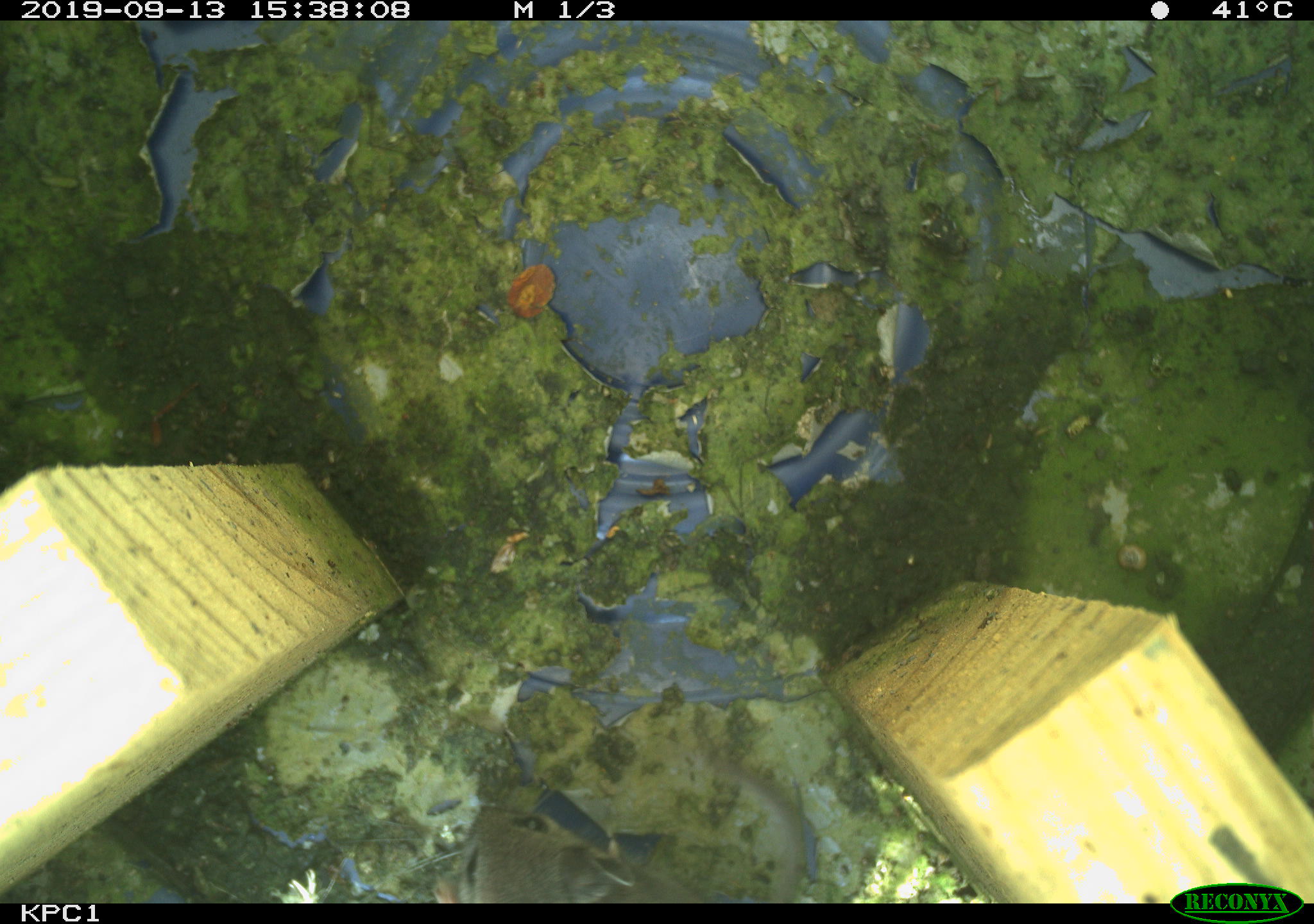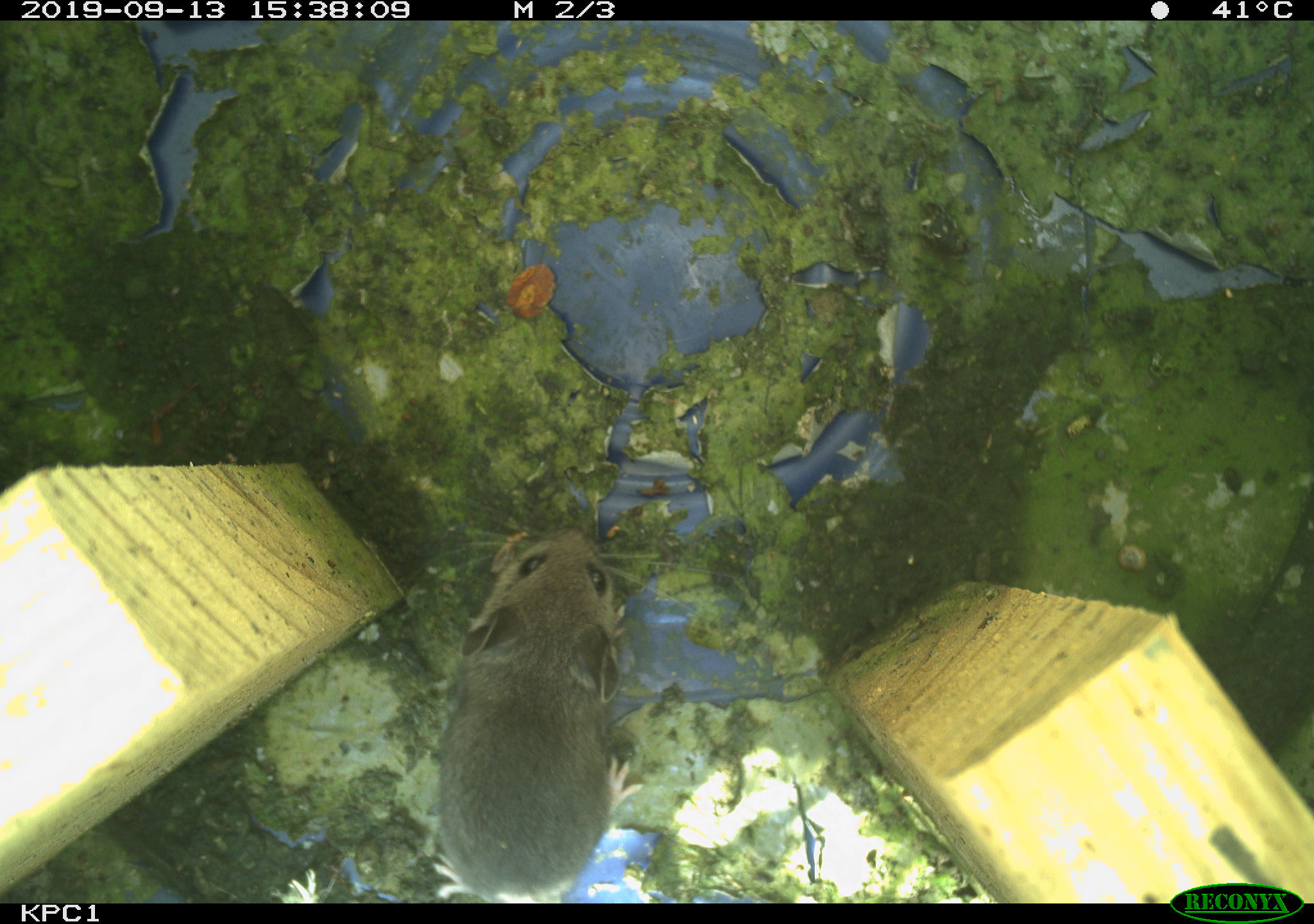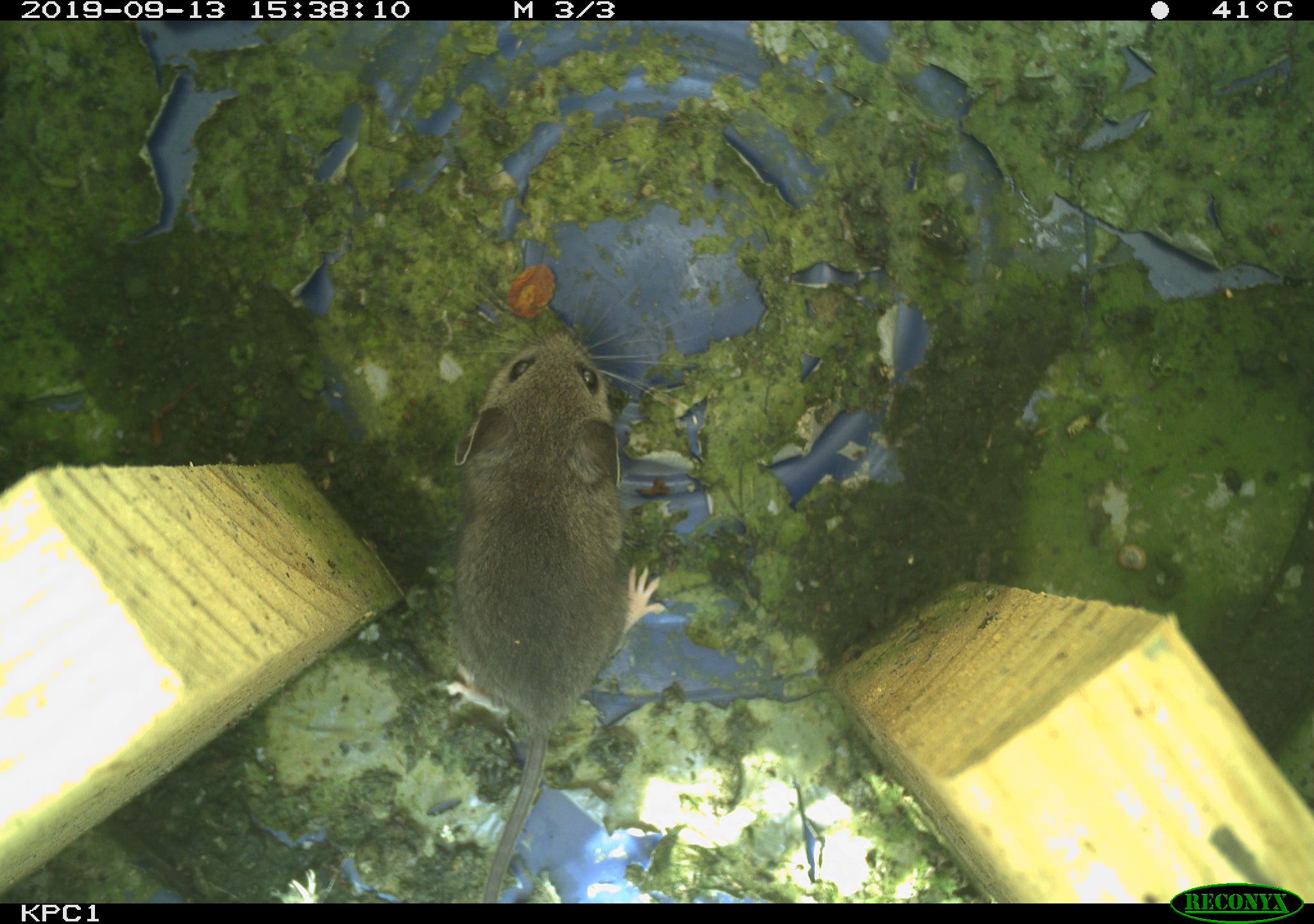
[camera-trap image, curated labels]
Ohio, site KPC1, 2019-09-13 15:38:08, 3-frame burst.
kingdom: Animalia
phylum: Chordata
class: Mammalia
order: Rodentia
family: Cricetidae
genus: Peromyscus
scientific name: Peromyscus leucopus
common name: white-footed mouse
White-footed mouse (Peromyscus leucopus).